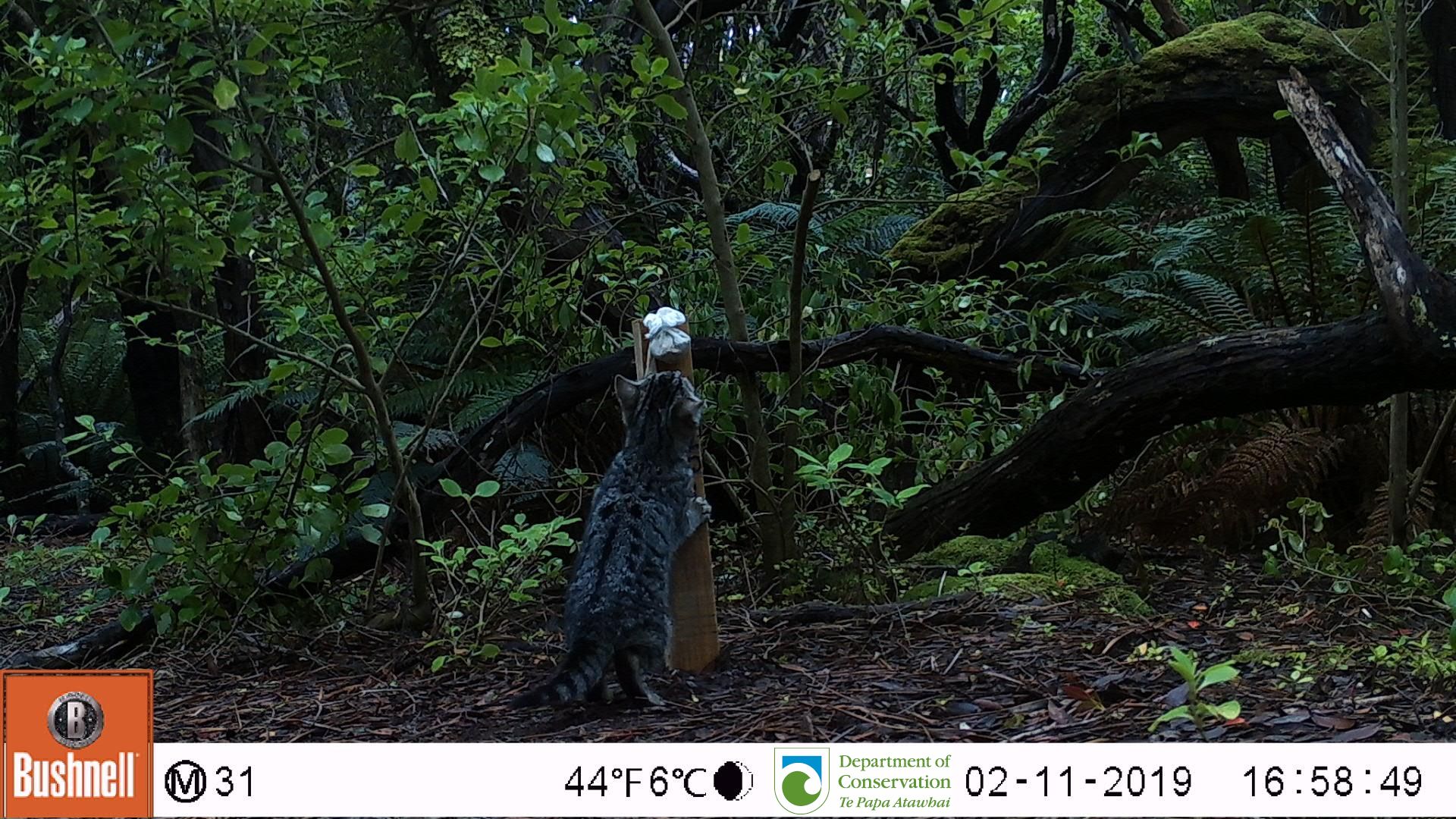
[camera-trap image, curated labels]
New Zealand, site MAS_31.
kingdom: Animalia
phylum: Chordata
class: Mammalia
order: Carnivora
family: Felidae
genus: Felis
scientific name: Felis catus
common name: domestic cat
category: cat